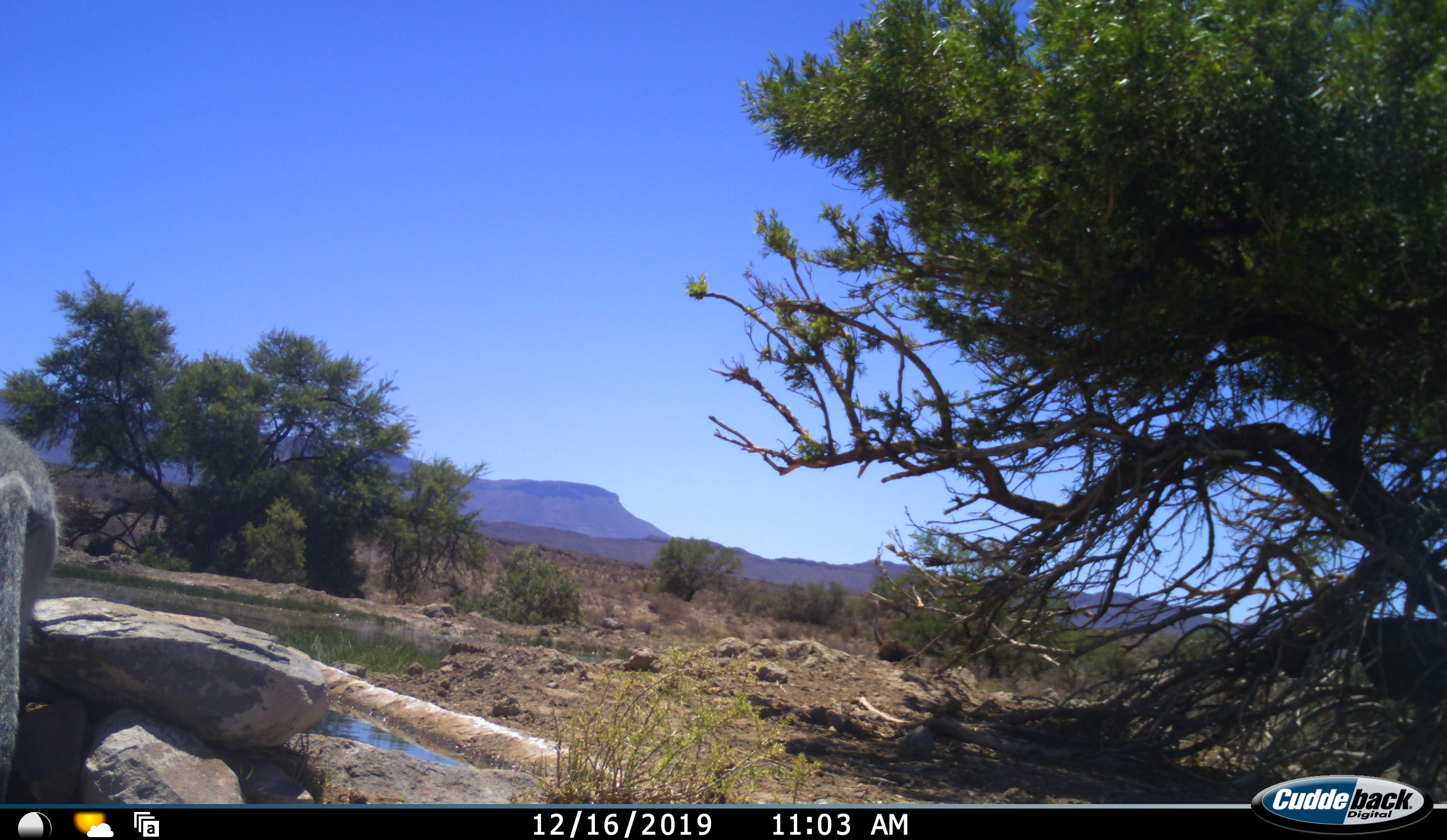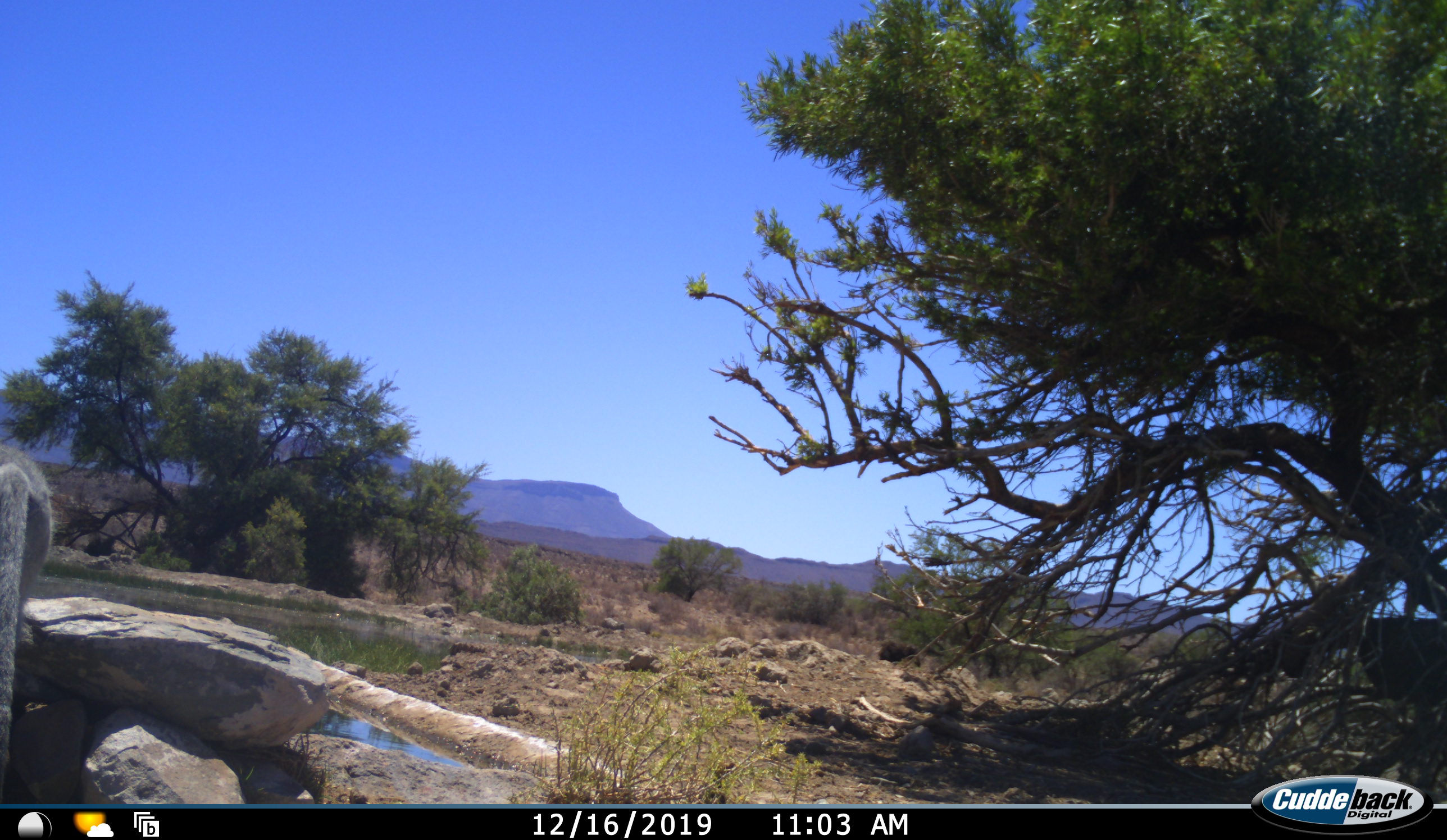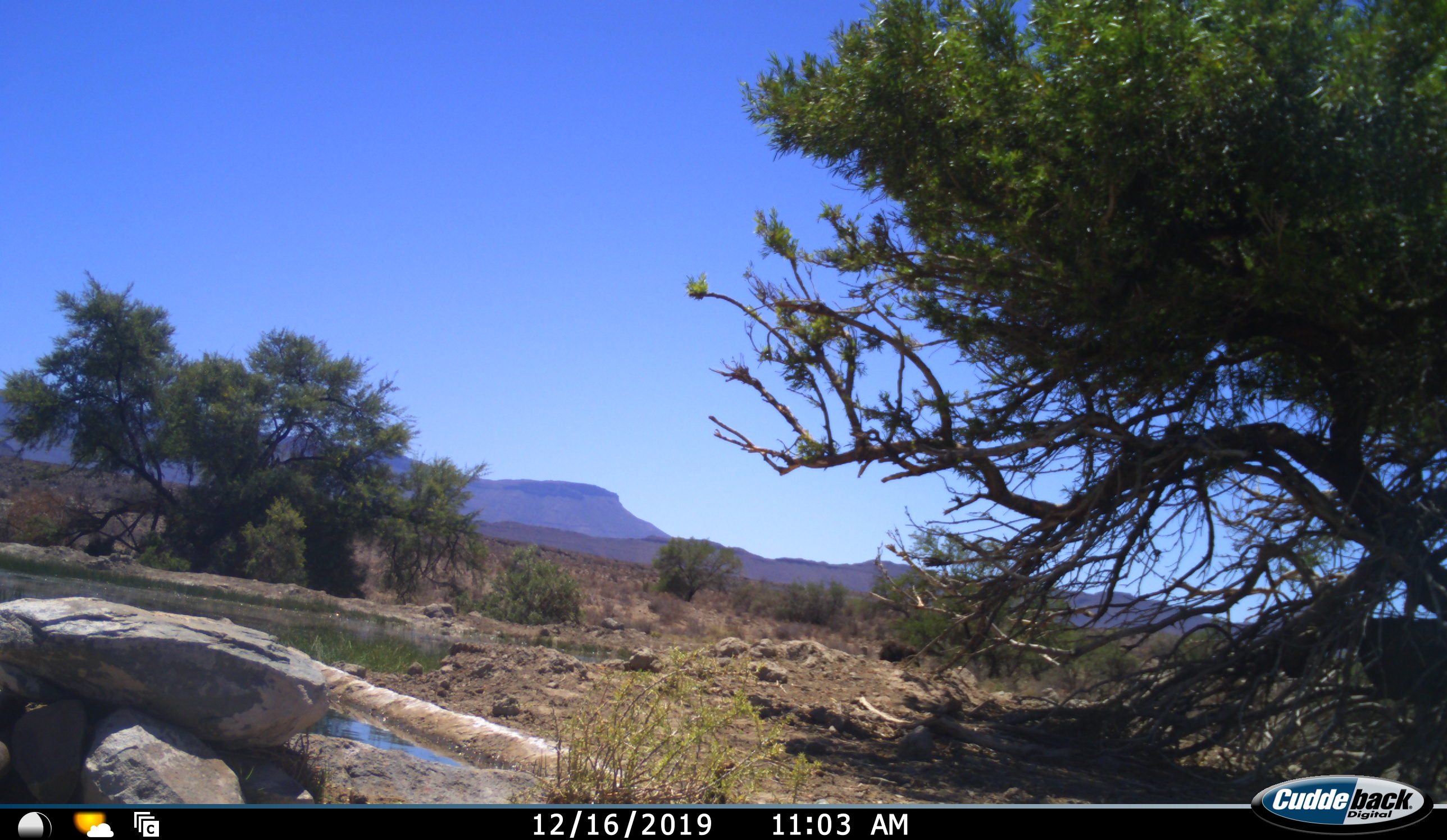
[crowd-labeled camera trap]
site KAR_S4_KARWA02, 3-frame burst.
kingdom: Animalia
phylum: Chordata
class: Mammalia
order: Primates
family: Cercopithecidae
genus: Chlorocebus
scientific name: Chlorocebus pygerythrus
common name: vervet monkey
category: monkeyvervet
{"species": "monkeyvervet (vervet monkey) (Chlorocebus pygerythrus)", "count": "1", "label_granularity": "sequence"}